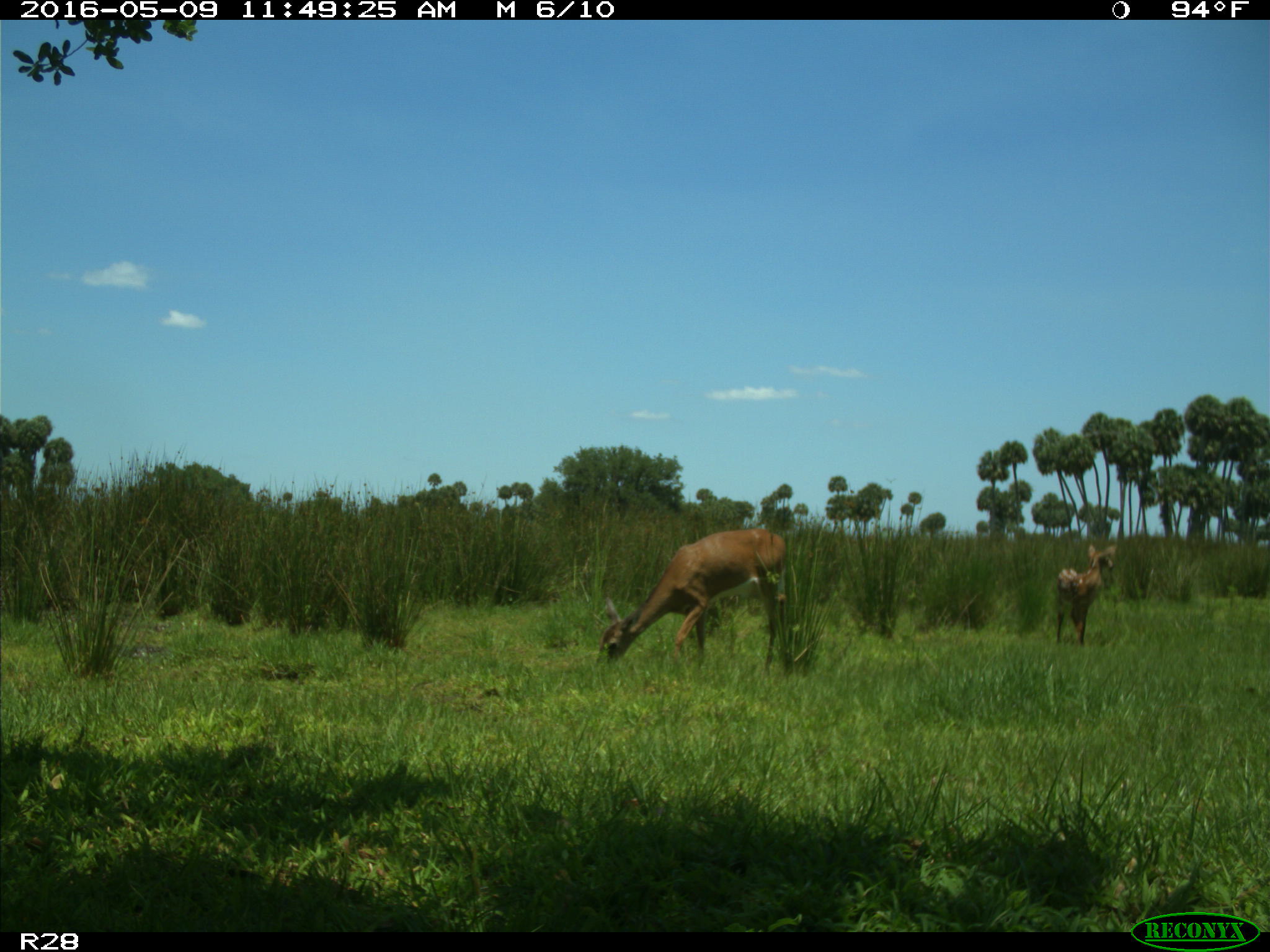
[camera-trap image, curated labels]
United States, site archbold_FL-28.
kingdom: Animalia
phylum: Chordata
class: Mammalia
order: Artiodactyla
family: Cervidae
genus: Odocoileus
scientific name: Odocoileus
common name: deer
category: unidentified deer